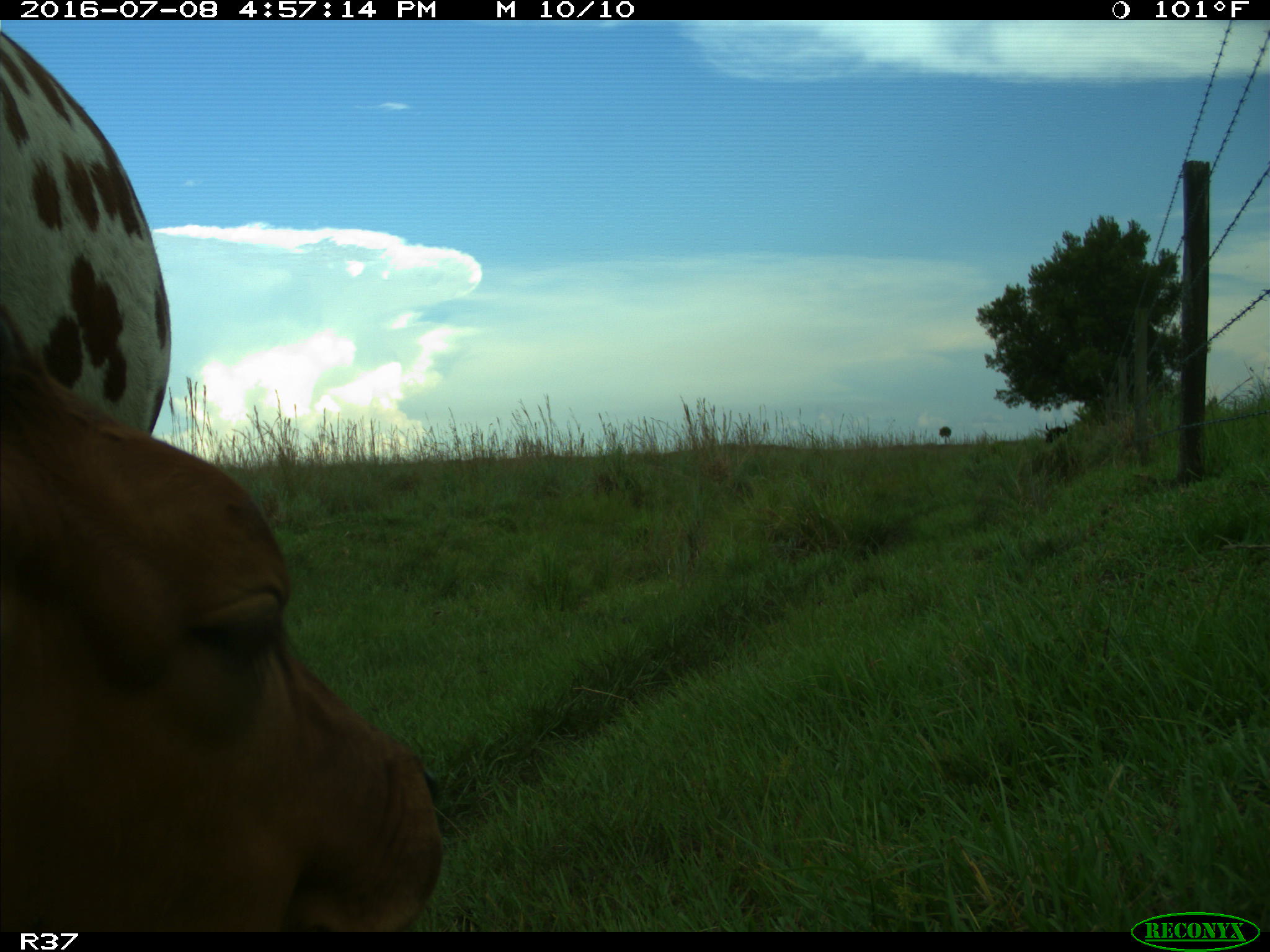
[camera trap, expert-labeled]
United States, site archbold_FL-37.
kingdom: Animalia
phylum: Chordata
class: Mammalia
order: Artiodactyla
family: Bovidae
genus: Bos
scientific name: Bos taurus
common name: domestic cow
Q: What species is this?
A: Bos taurus (domestic cow).